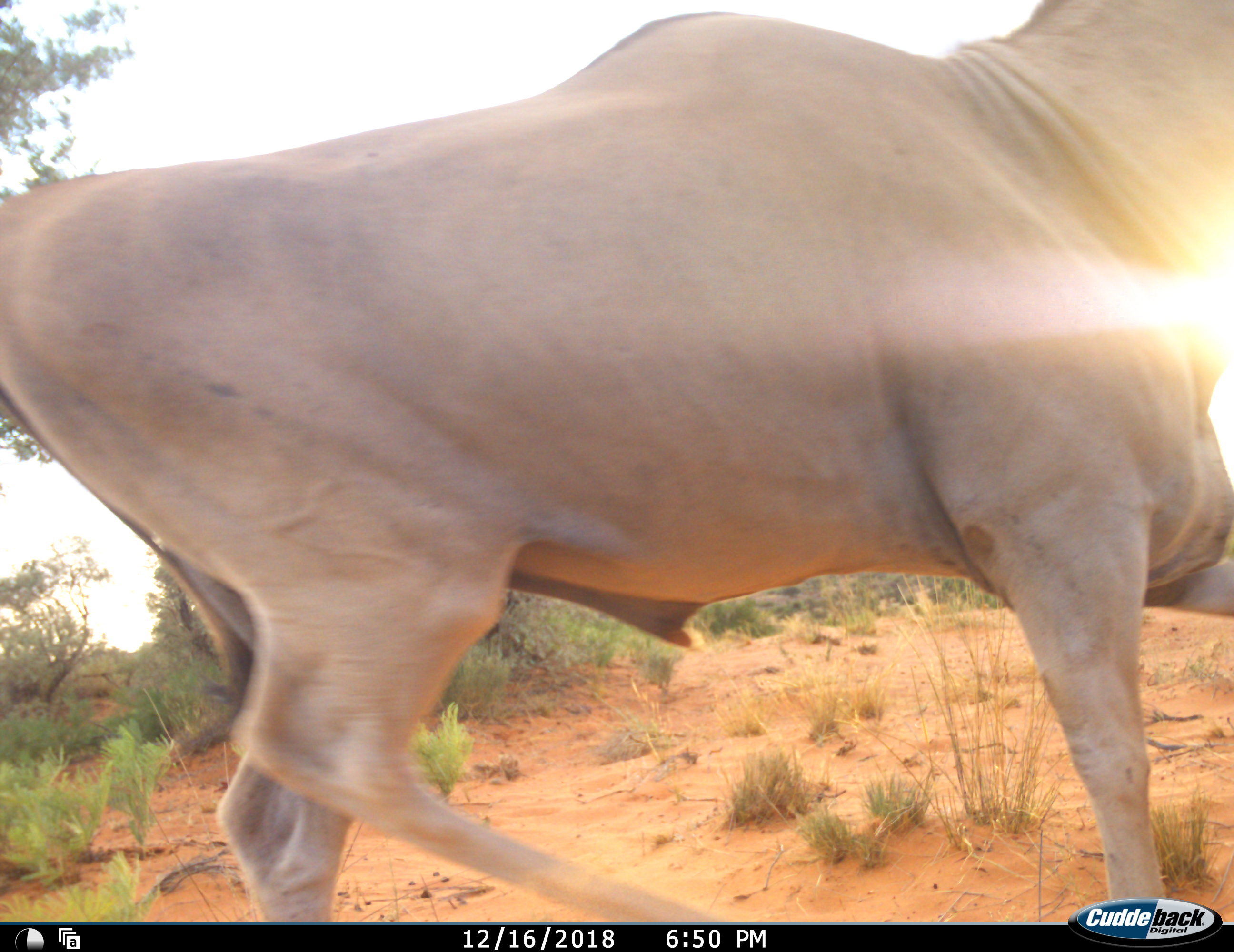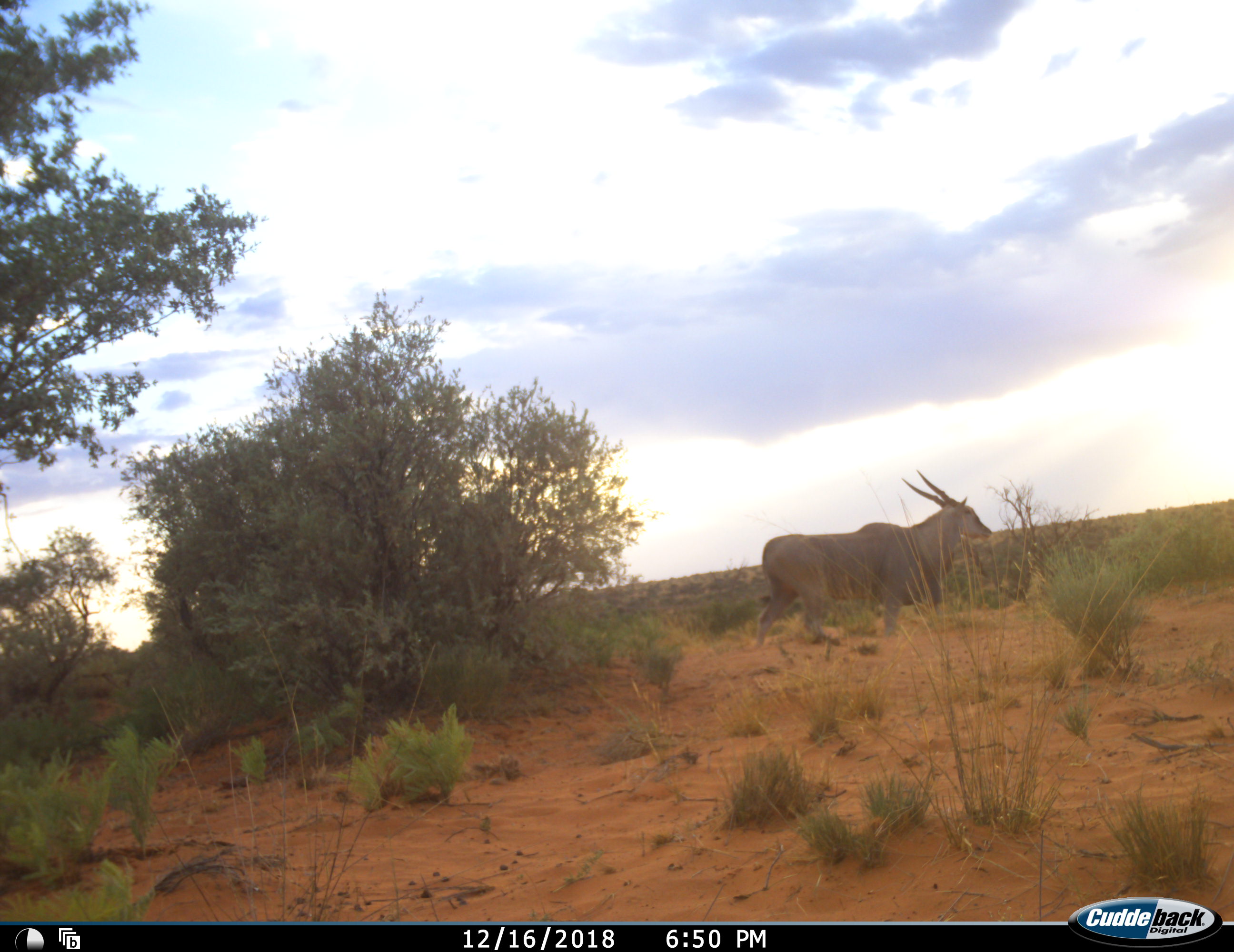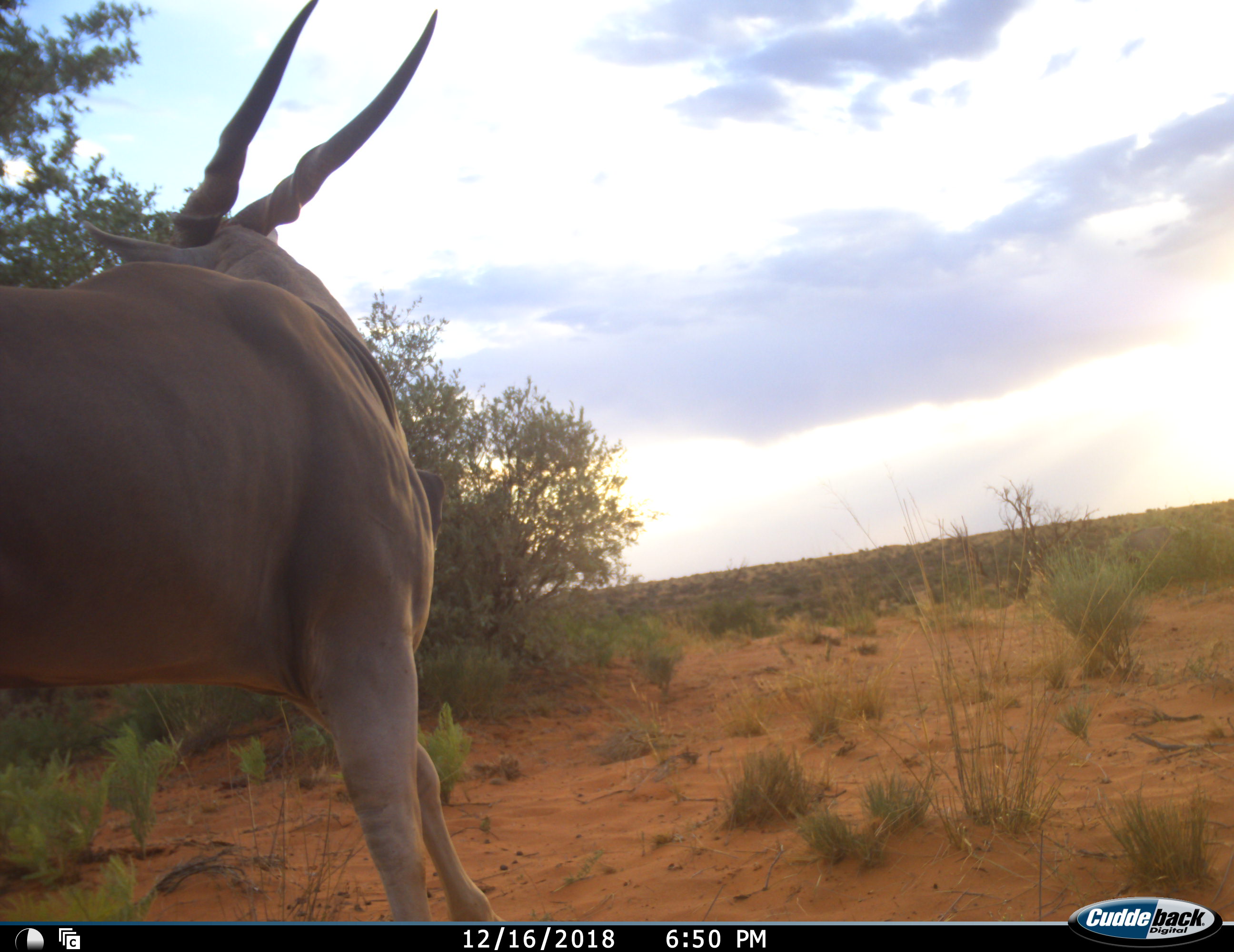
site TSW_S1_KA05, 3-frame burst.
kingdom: Animalia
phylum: Chordata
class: Mammalia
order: Artiodactyla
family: Bovidae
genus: Tragelaphus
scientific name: Tragelaphus oryx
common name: eland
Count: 2.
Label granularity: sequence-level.